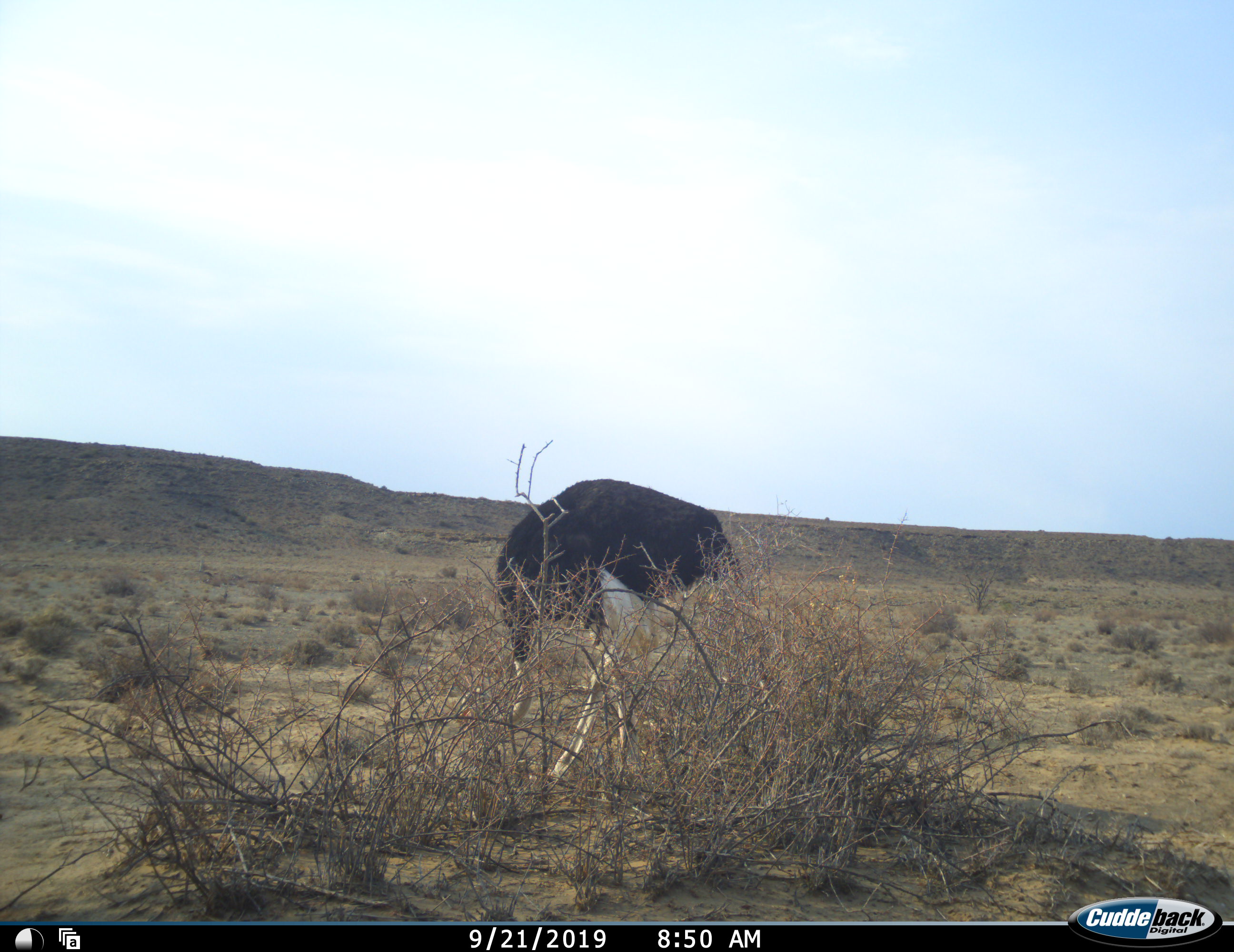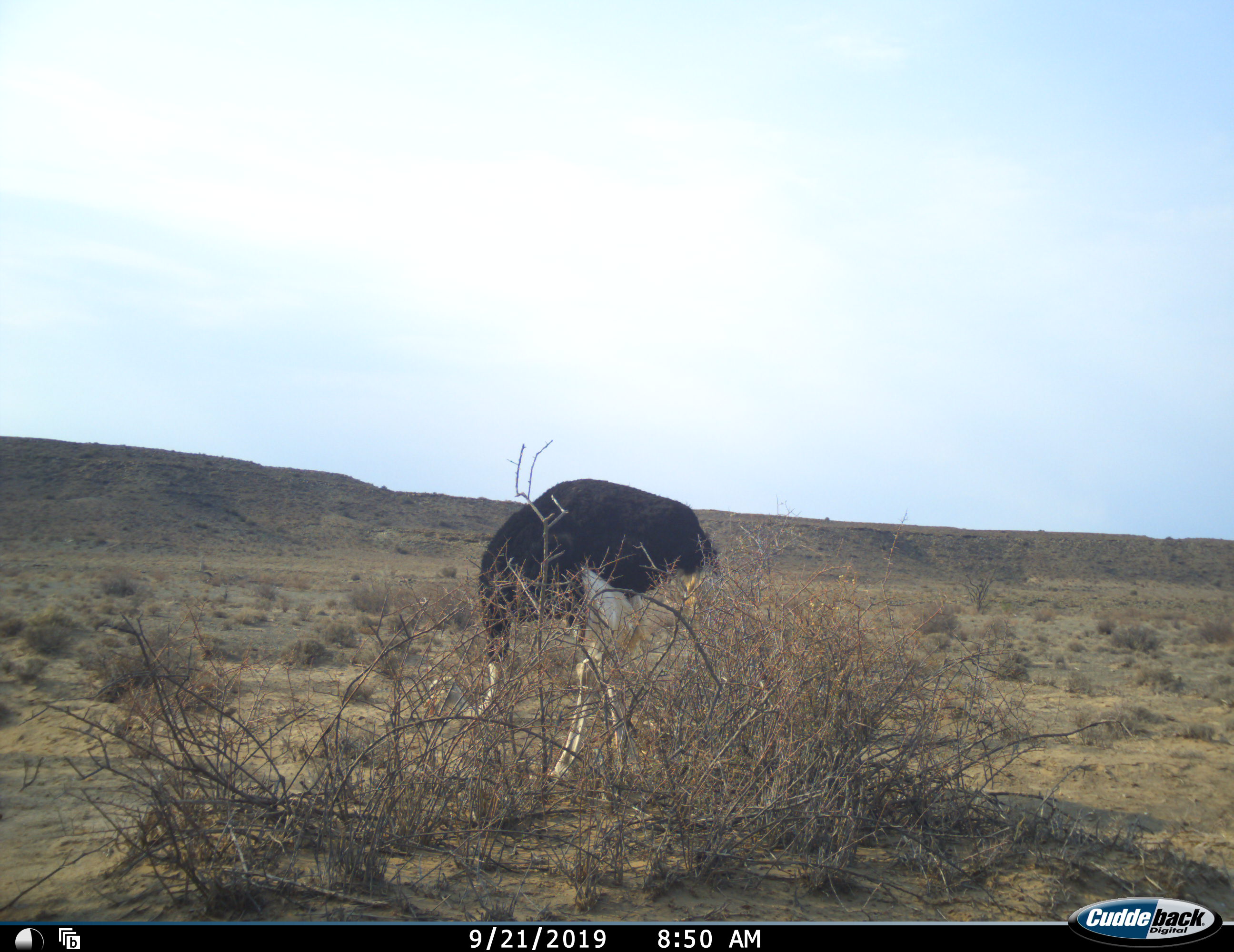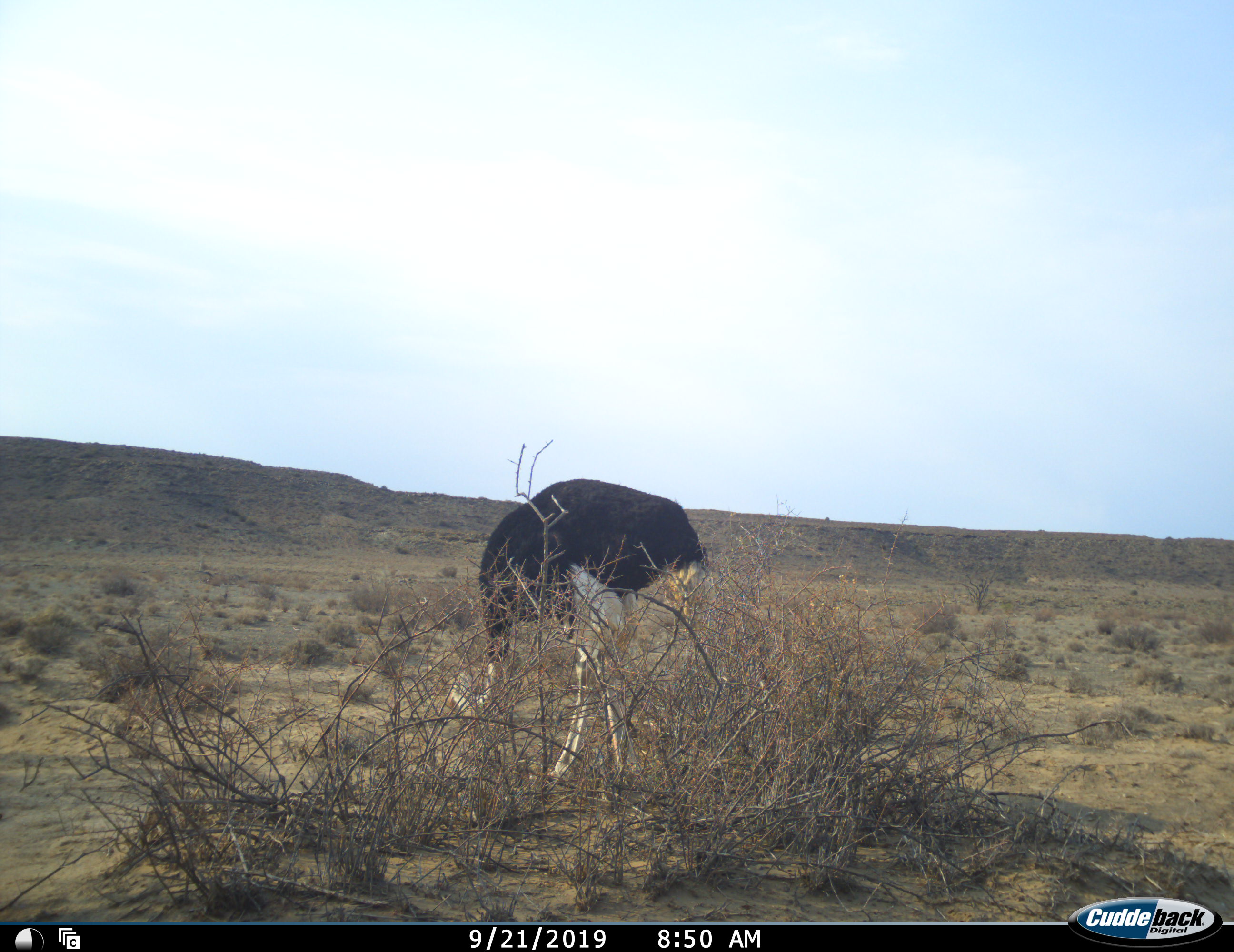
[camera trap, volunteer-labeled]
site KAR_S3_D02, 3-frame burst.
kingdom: Animalia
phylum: Chordata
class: Aves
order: Struthioniformes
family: Struthionidae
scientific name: Struthionidae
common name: ostrich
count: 1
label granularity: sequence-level